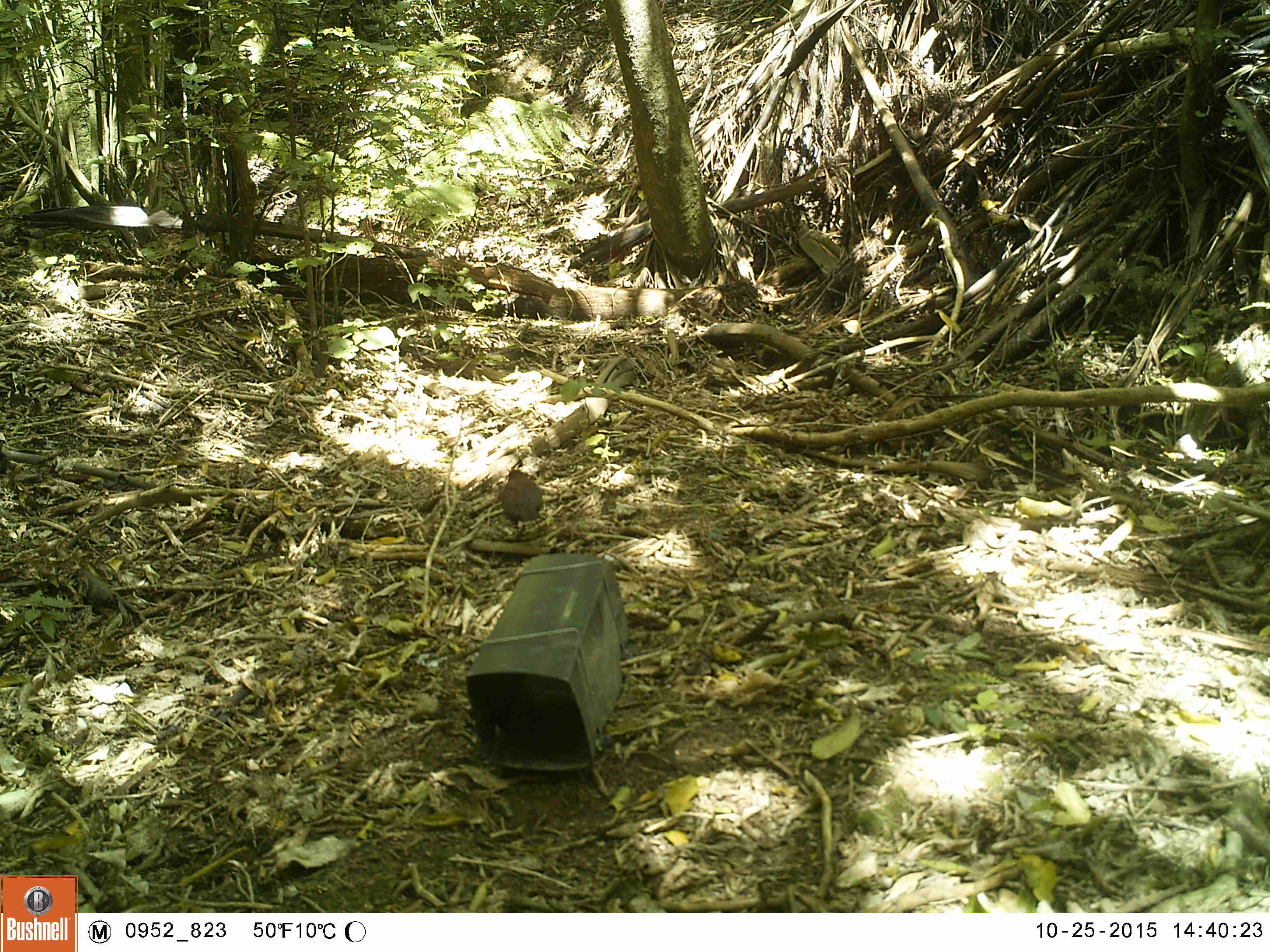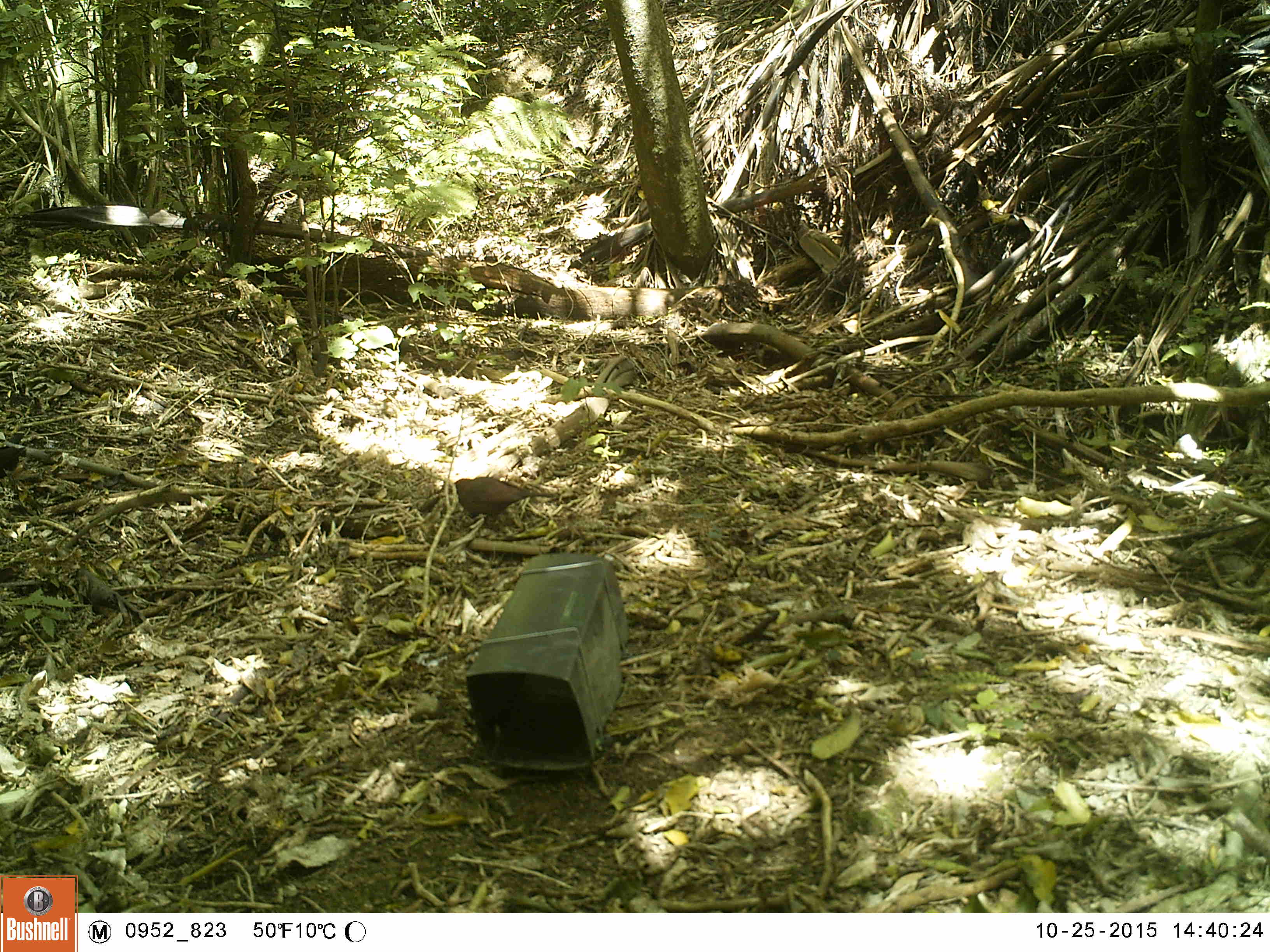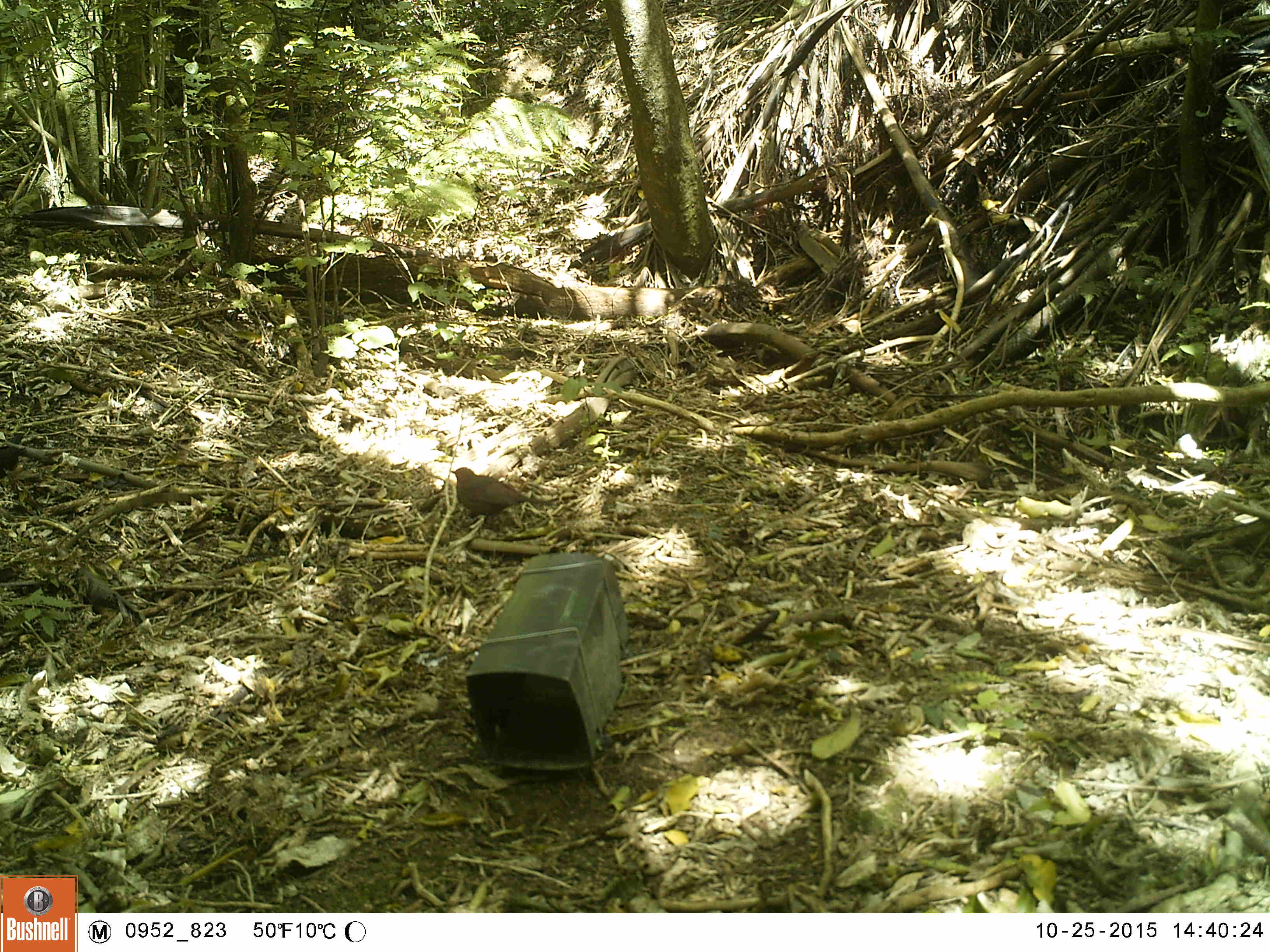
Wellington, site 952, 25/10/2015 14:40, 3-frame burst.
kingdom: Animalia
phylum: Chordata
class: Aves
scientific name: Aves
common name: bird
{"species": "bird (Aves)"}